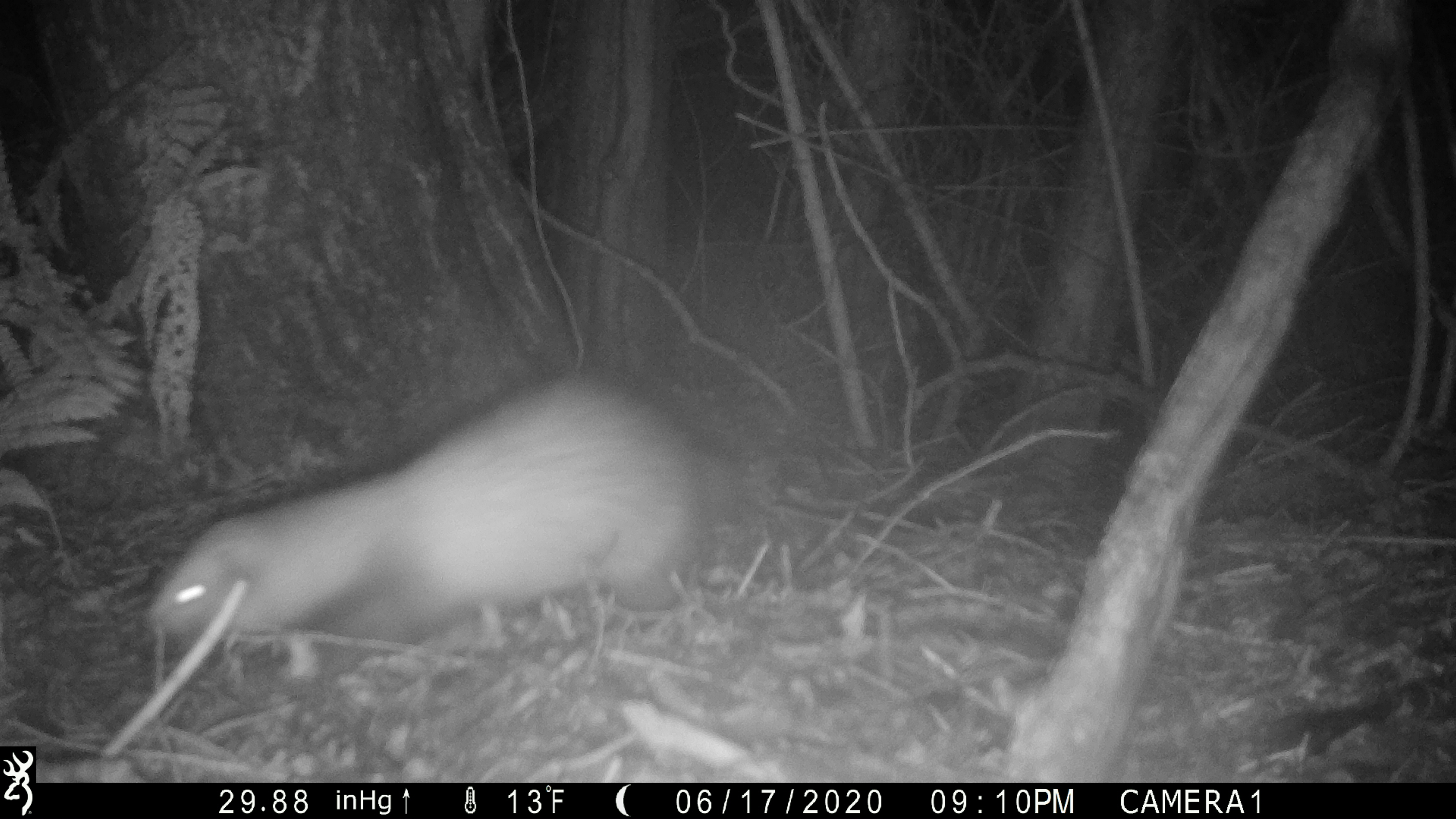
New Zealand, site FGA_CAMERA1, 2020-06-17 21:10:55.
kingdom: Animalia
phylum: Chordata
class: Mammalia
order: Carnivora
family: Mustelidae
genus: Mustela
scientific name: Mustela furo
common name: ferret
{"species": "ferret (Mustela furo)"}